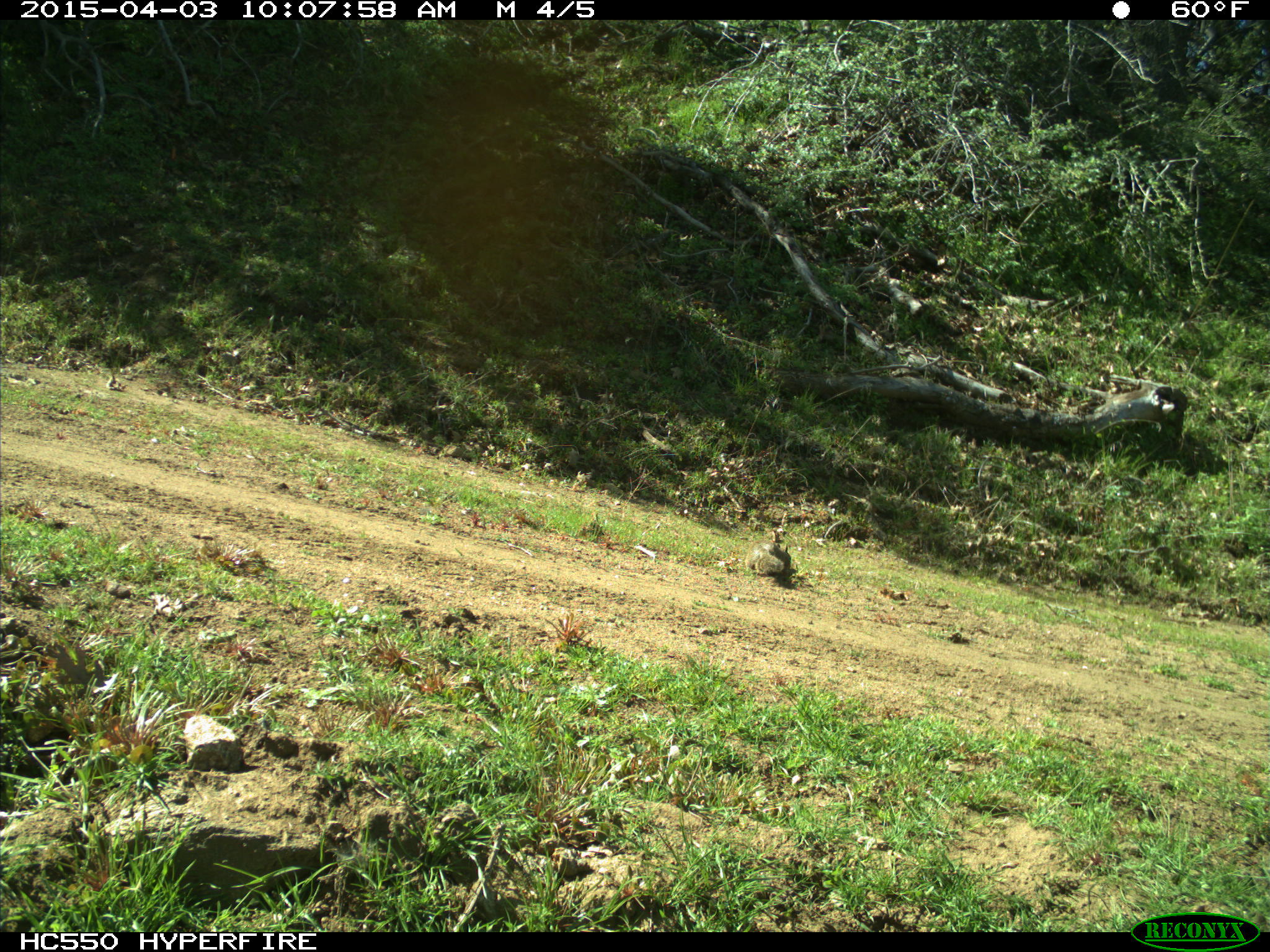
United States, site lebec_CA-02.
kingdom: Animalia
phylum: Chordata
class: Mammalia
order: Rodentia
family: Sciuridae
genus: Otospermophilus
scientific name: Otospermophilus beecheyi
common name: california ground squirrel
Otospermophilus beecheyi (california ground squirrel).